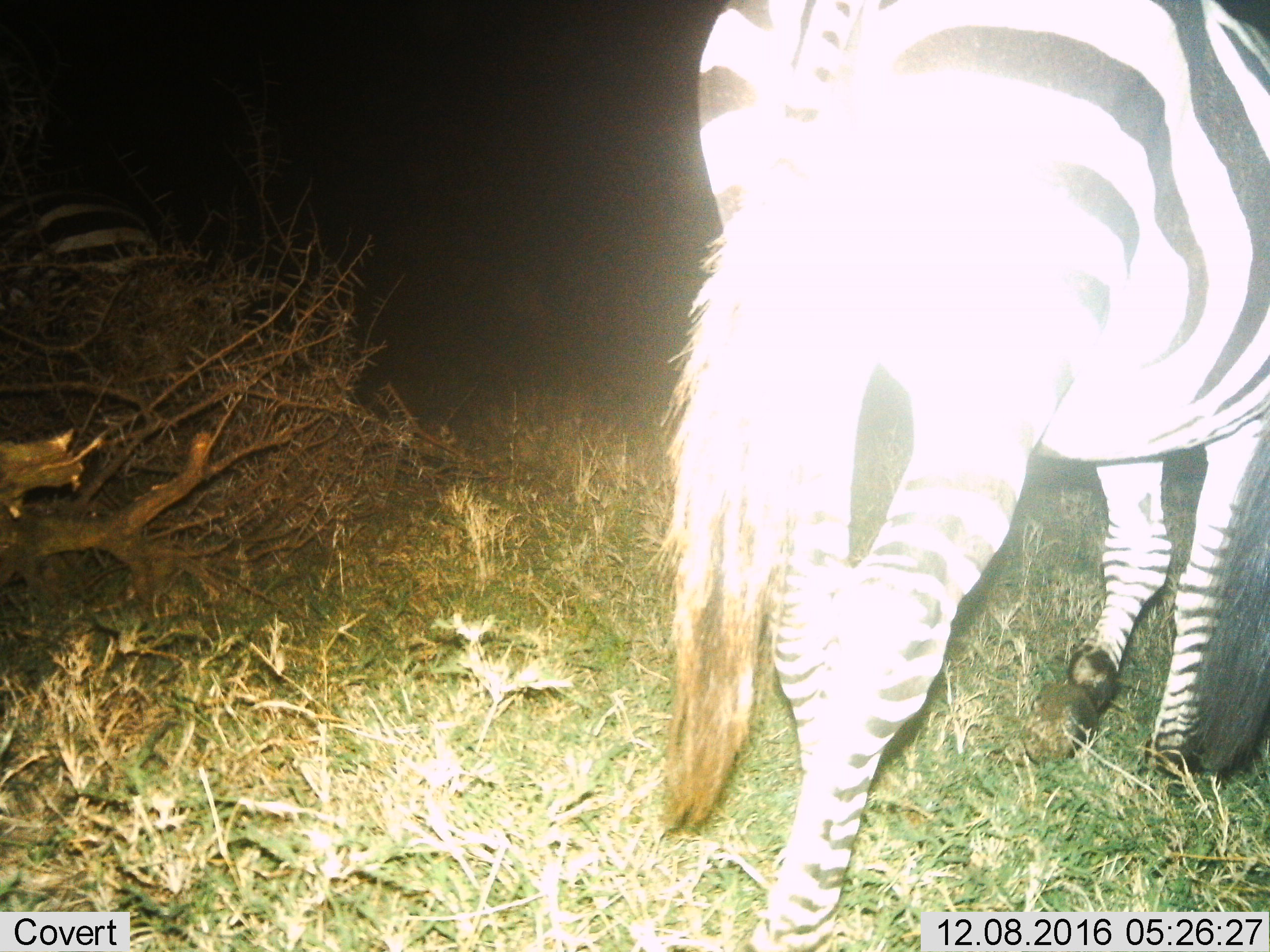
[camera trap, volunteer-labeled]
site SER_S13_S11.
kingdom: Animalia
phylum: Chordata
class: Mammalia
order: Perissodactyla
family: Equidae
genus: Equus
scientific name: Equus quagga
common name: plains zebra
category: zebraplains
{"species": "zebraplains (plains zebra) (Equus quagga)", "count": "2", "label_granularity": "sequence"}